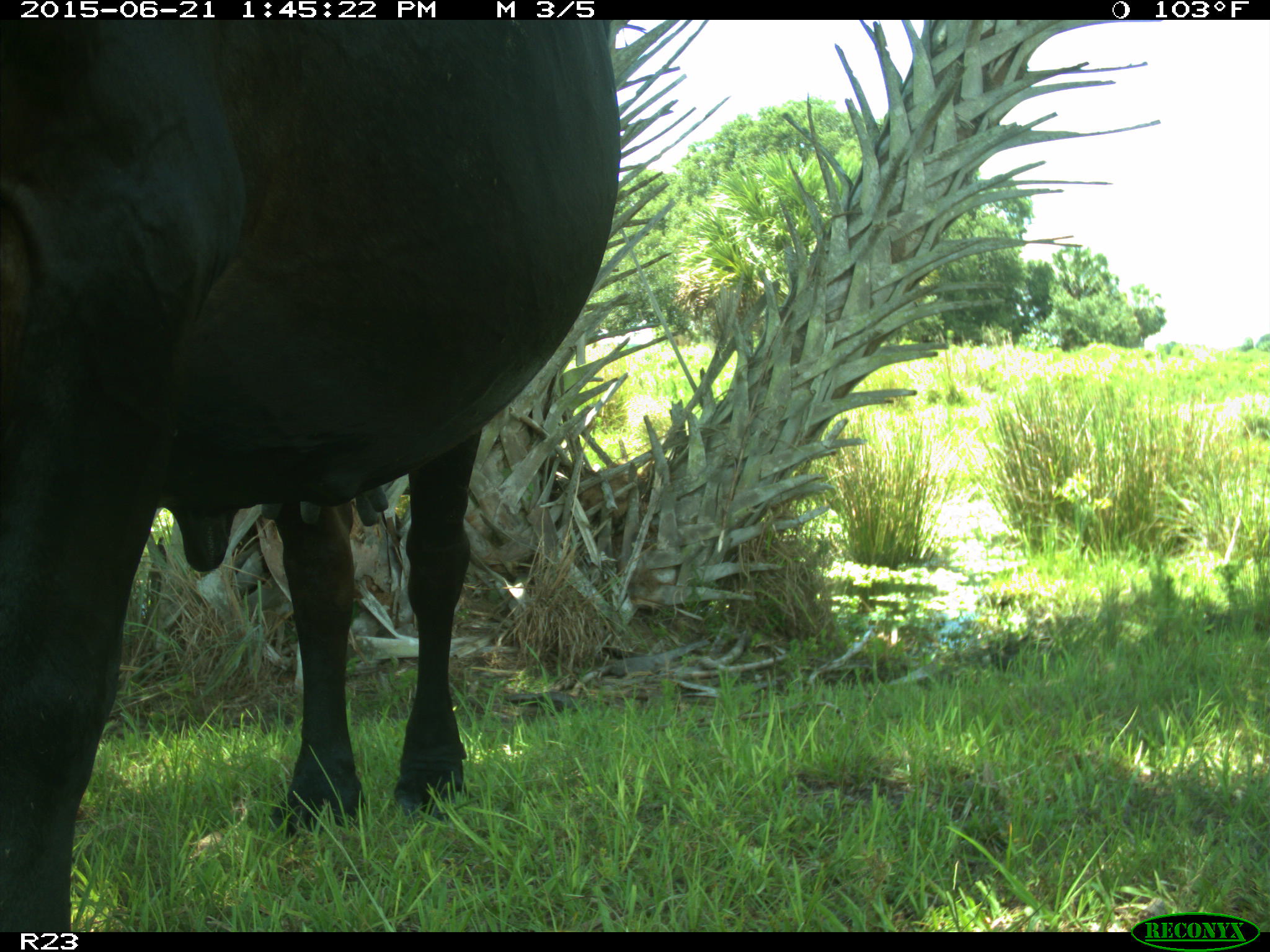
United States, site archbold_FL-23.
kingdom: Animalia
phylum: Chordata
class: Mammalia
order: Artiodactyla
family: Bovidae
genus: Bos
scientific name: Bos taurus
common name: domestic cow